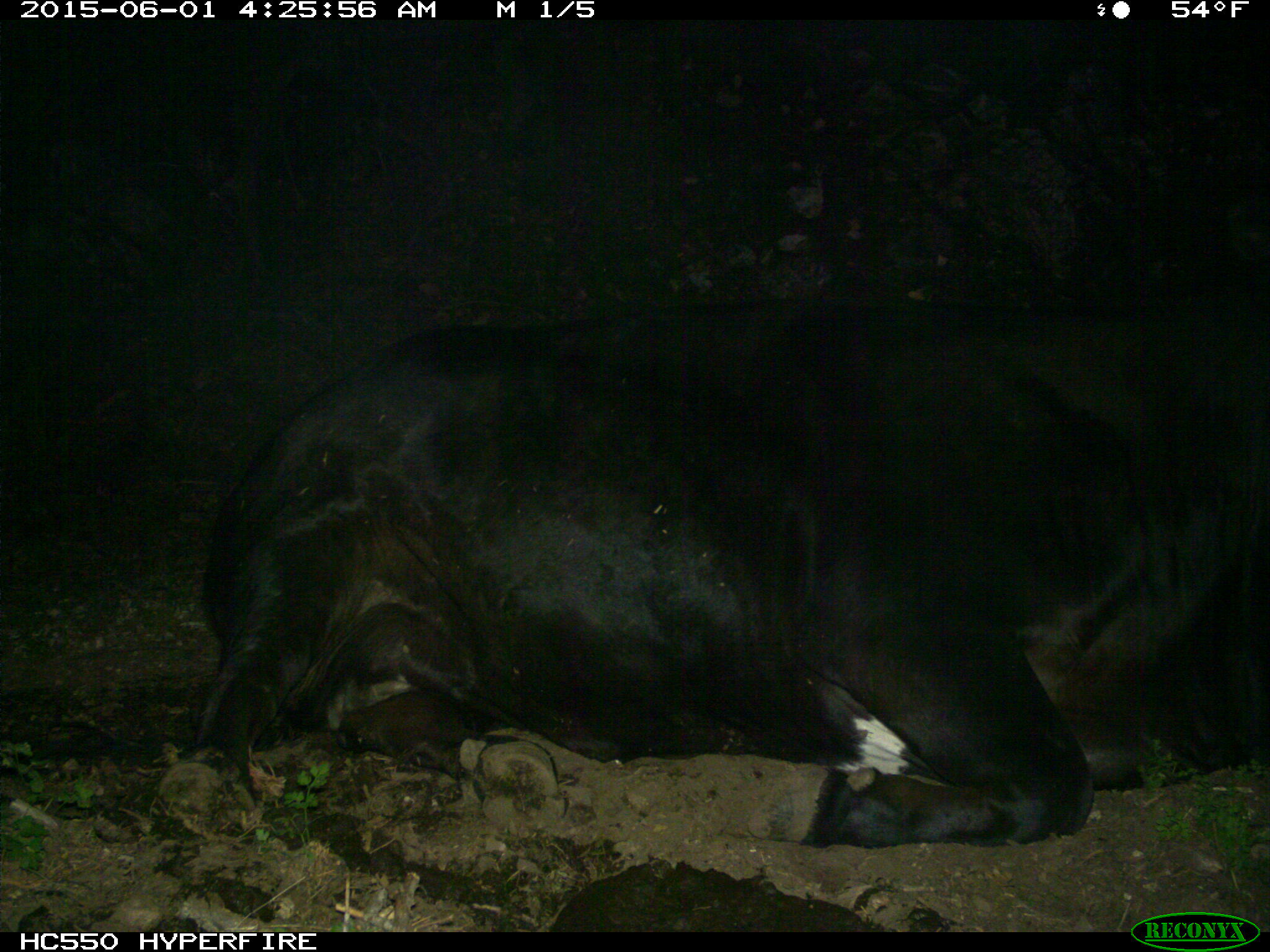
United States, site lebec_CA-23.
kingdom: Animalia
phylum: Chordata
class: Mammalia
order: Artiodactyla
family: Bovidae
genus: Bos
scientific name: Bos taurus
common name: domestic cow